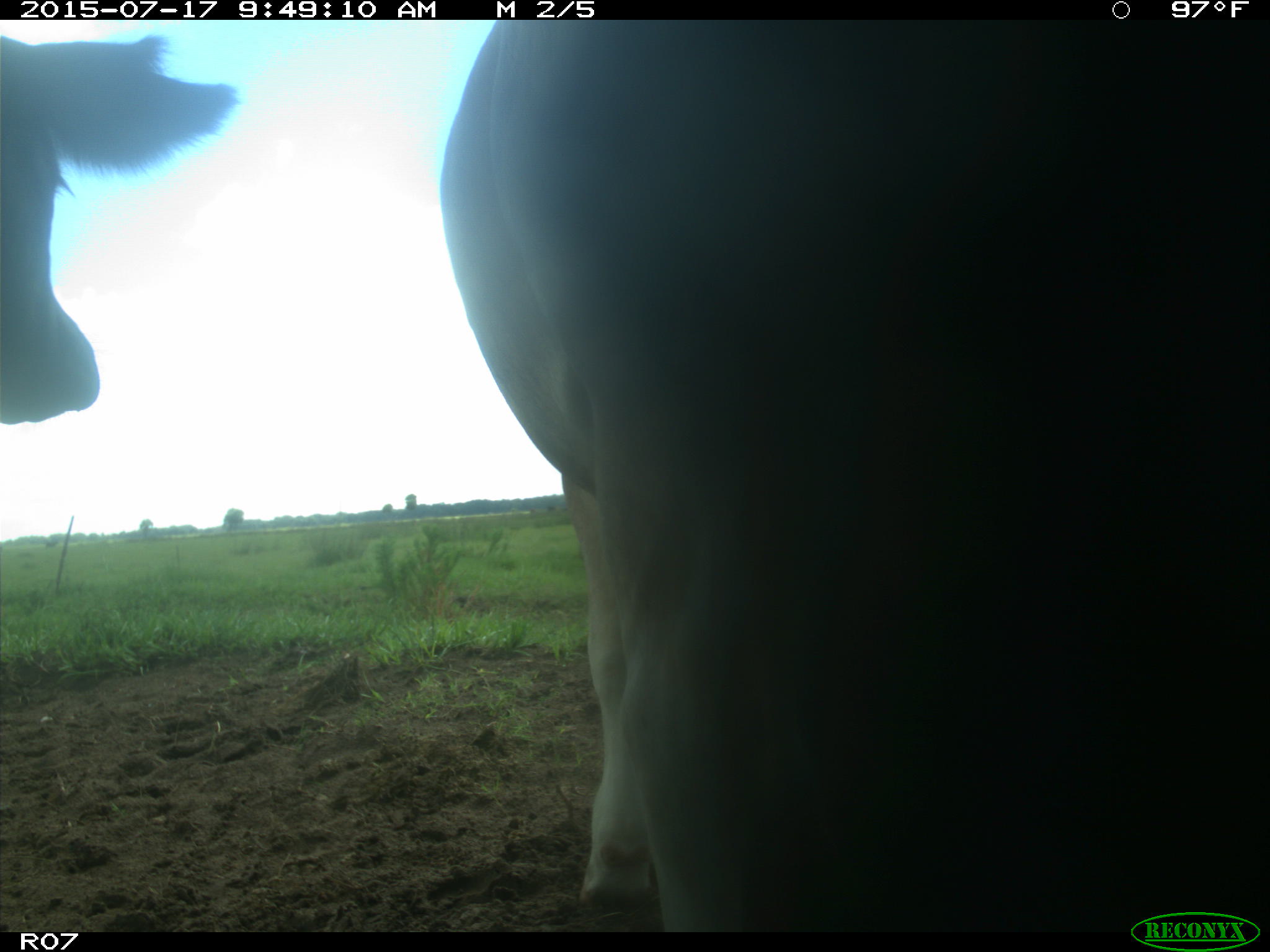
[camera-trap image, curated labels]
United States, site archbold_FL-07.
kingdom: Animalia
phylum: Chordata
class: Mammalia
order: Artiodactyla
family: Bovidae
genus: Bos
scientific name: Bos taurus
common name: domestic cow